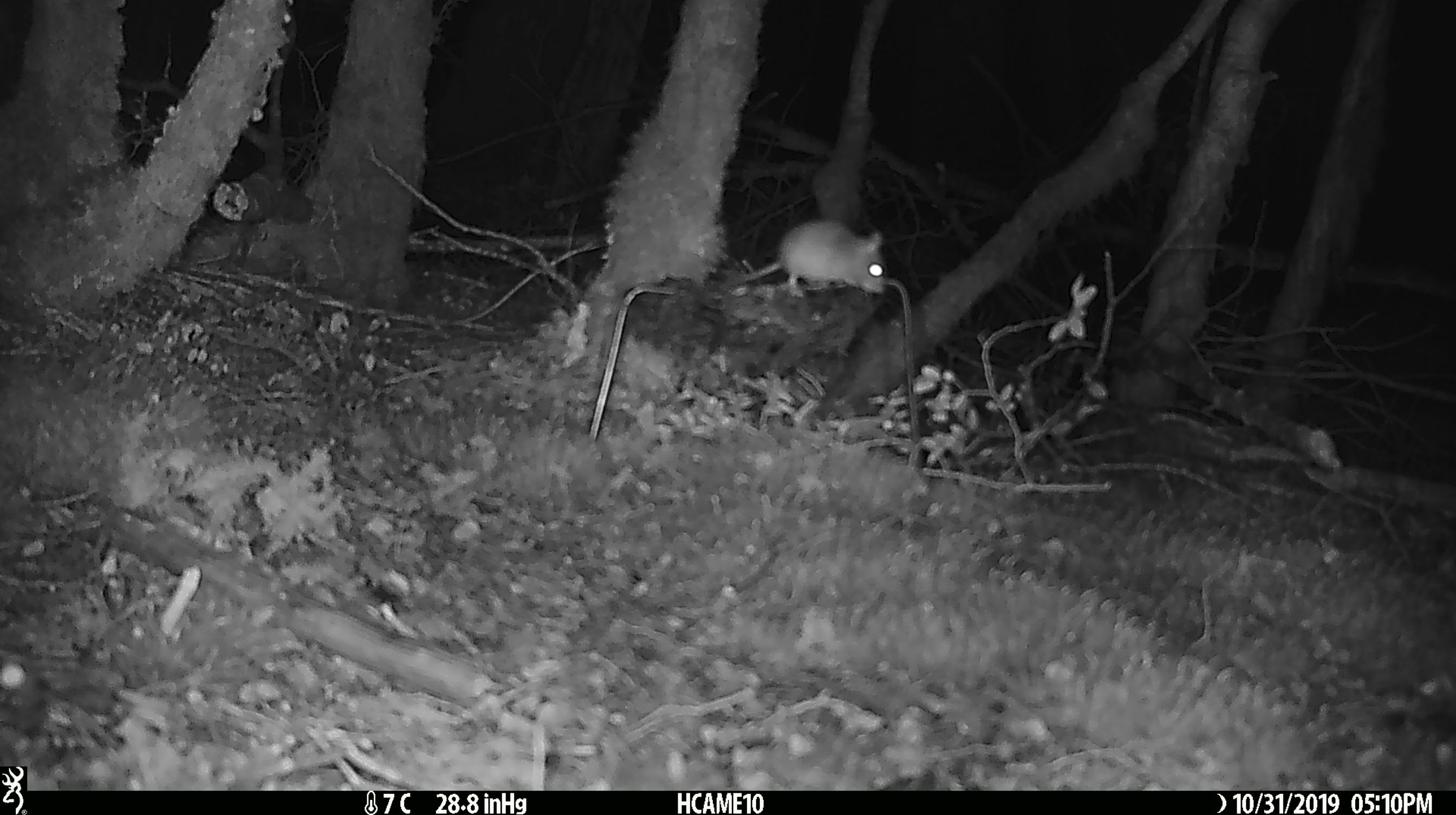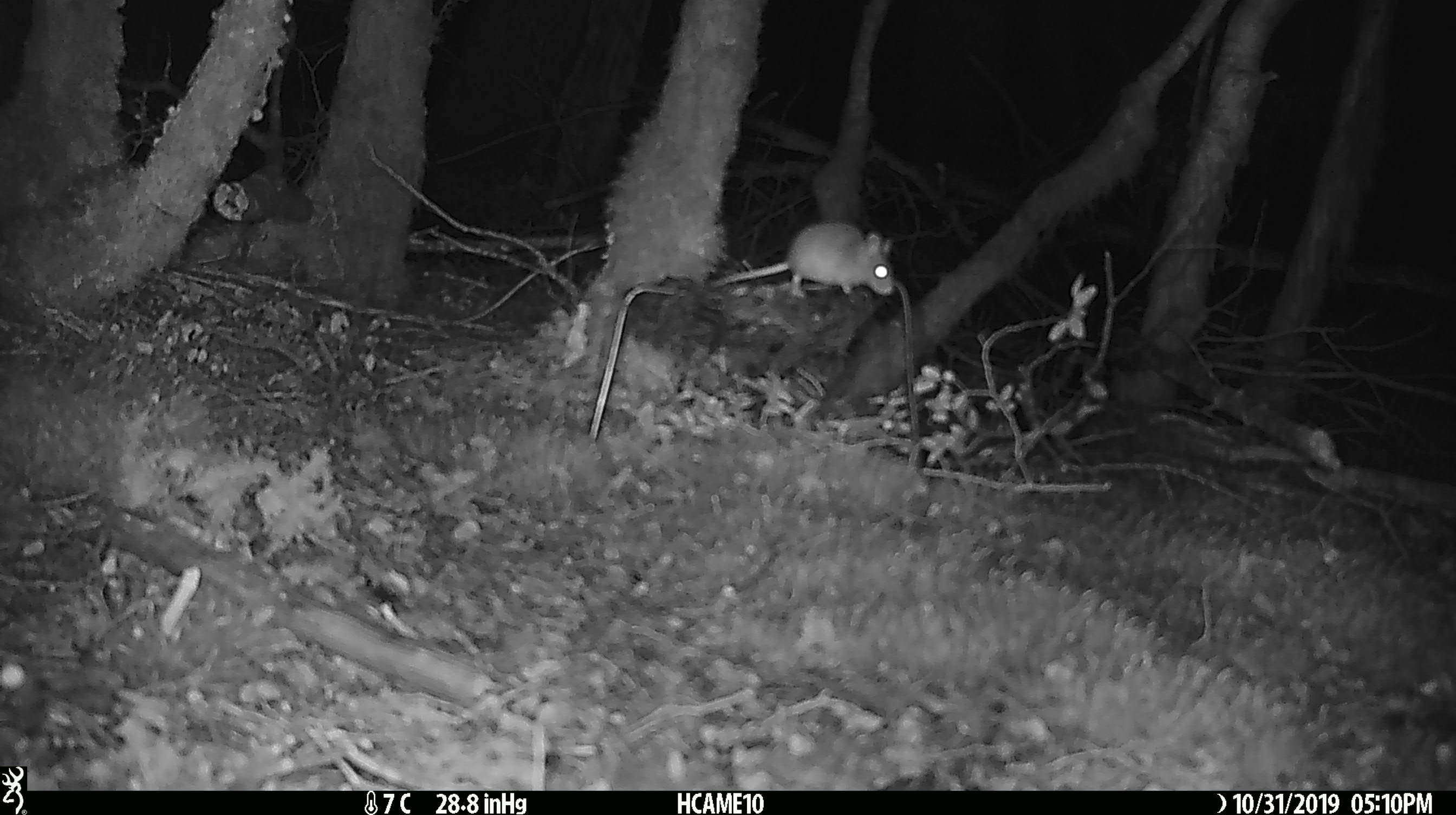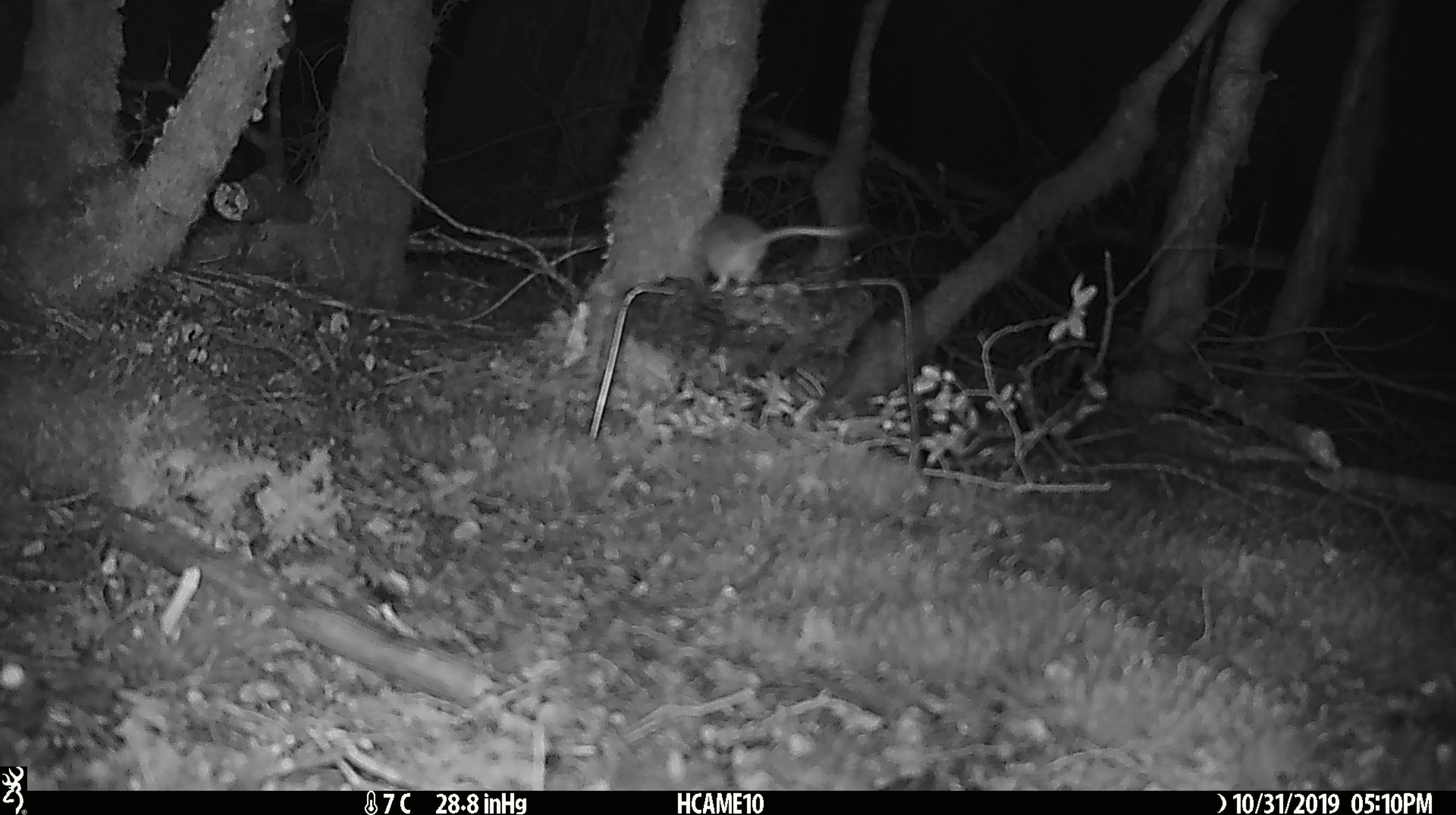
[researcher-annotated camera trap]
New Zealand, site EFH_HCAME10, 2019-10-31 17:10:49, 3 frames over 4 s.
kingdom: Animalia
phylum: Chordata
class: Mammalia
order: Rodentia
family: Muridae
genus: Mus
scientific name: Mus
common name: mouse